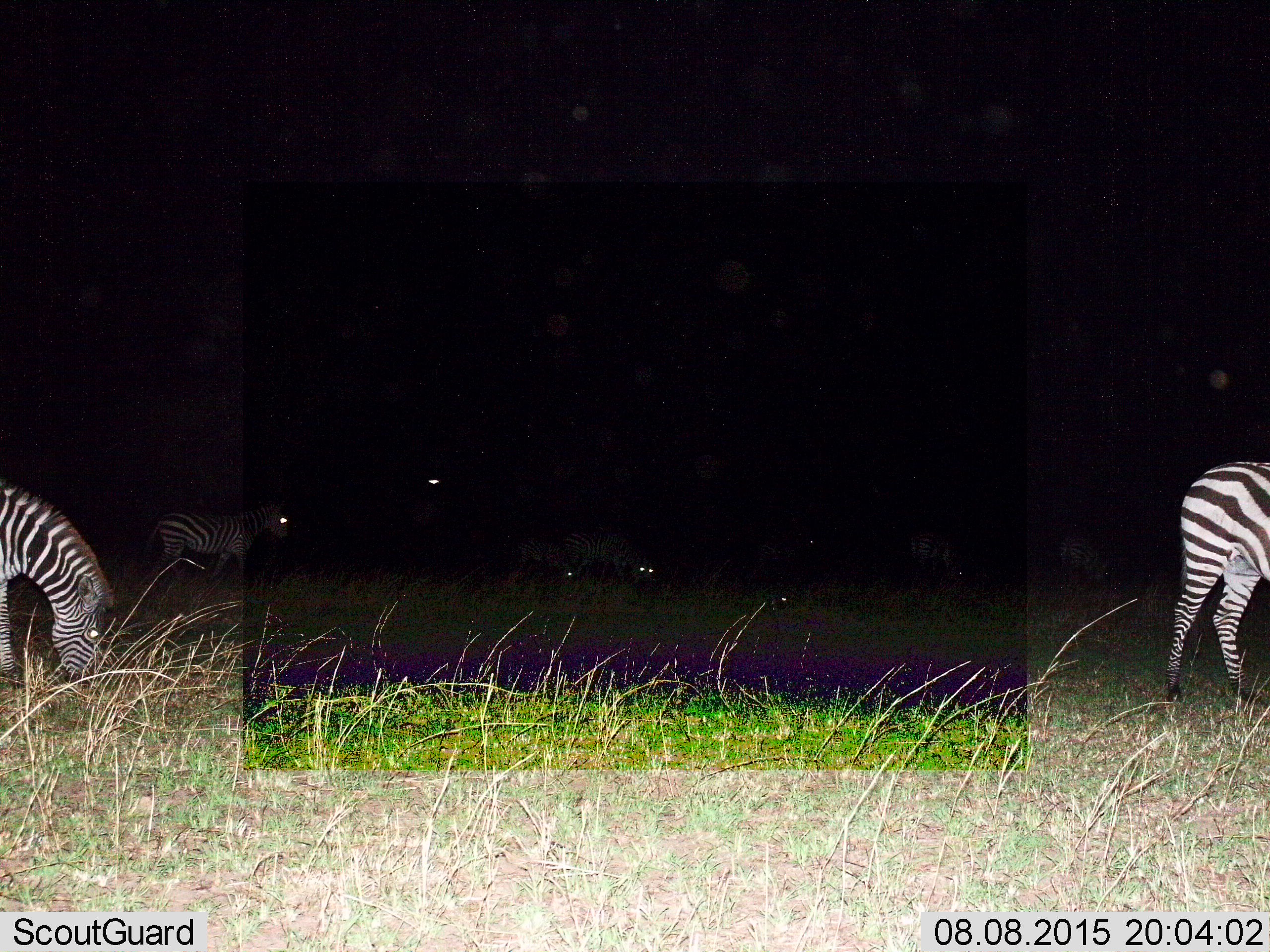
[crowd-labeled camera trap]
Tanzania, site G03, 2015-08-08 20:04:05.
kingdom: Animalia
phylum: Chordata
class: Mammalia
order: Perissodactyla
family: Equidae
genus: Equus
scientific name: Equus quagga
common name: plains zebra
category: zebra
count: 8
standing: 47%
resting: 11%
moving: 47%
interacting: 0%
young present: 16%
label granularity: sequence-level